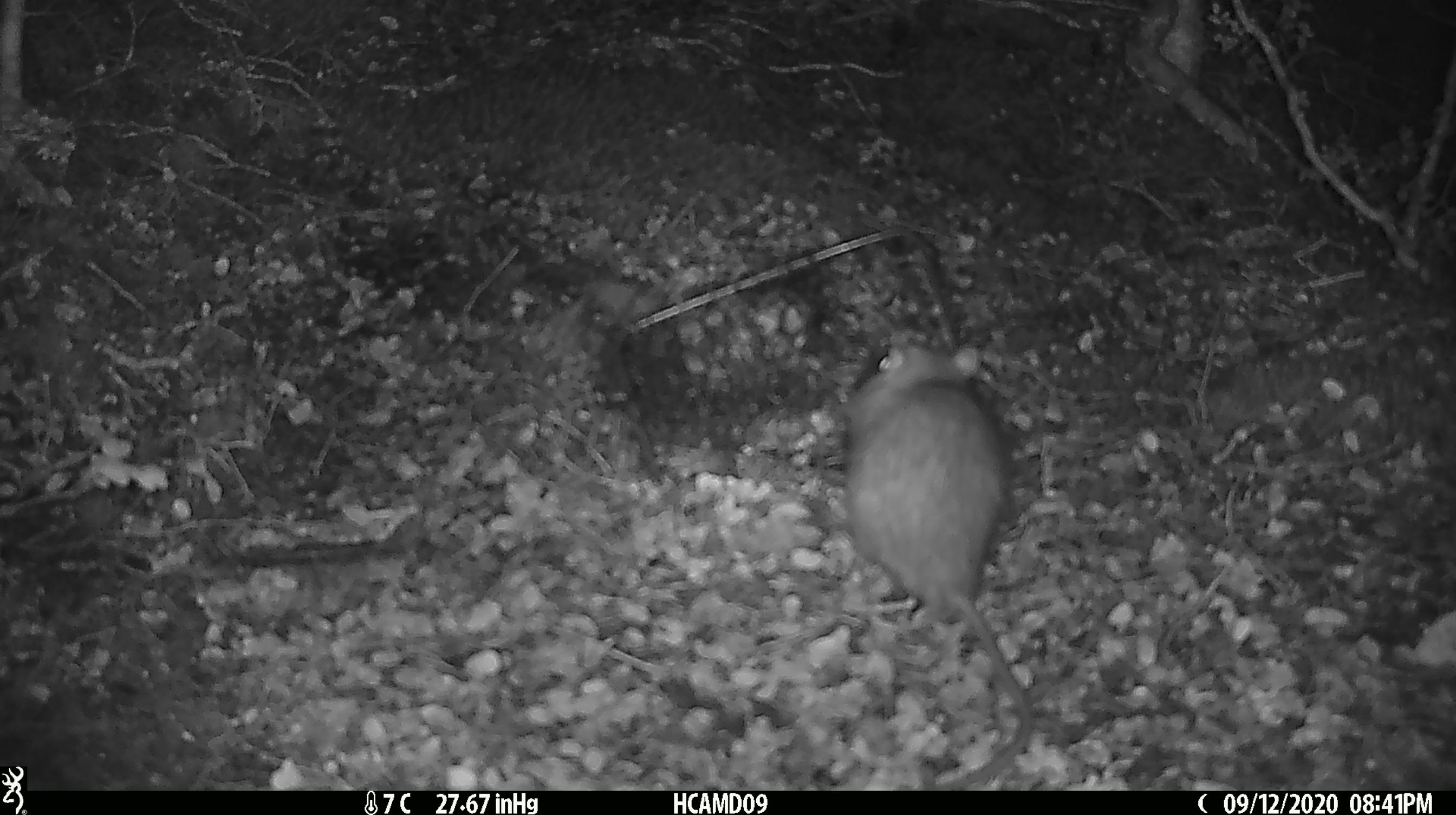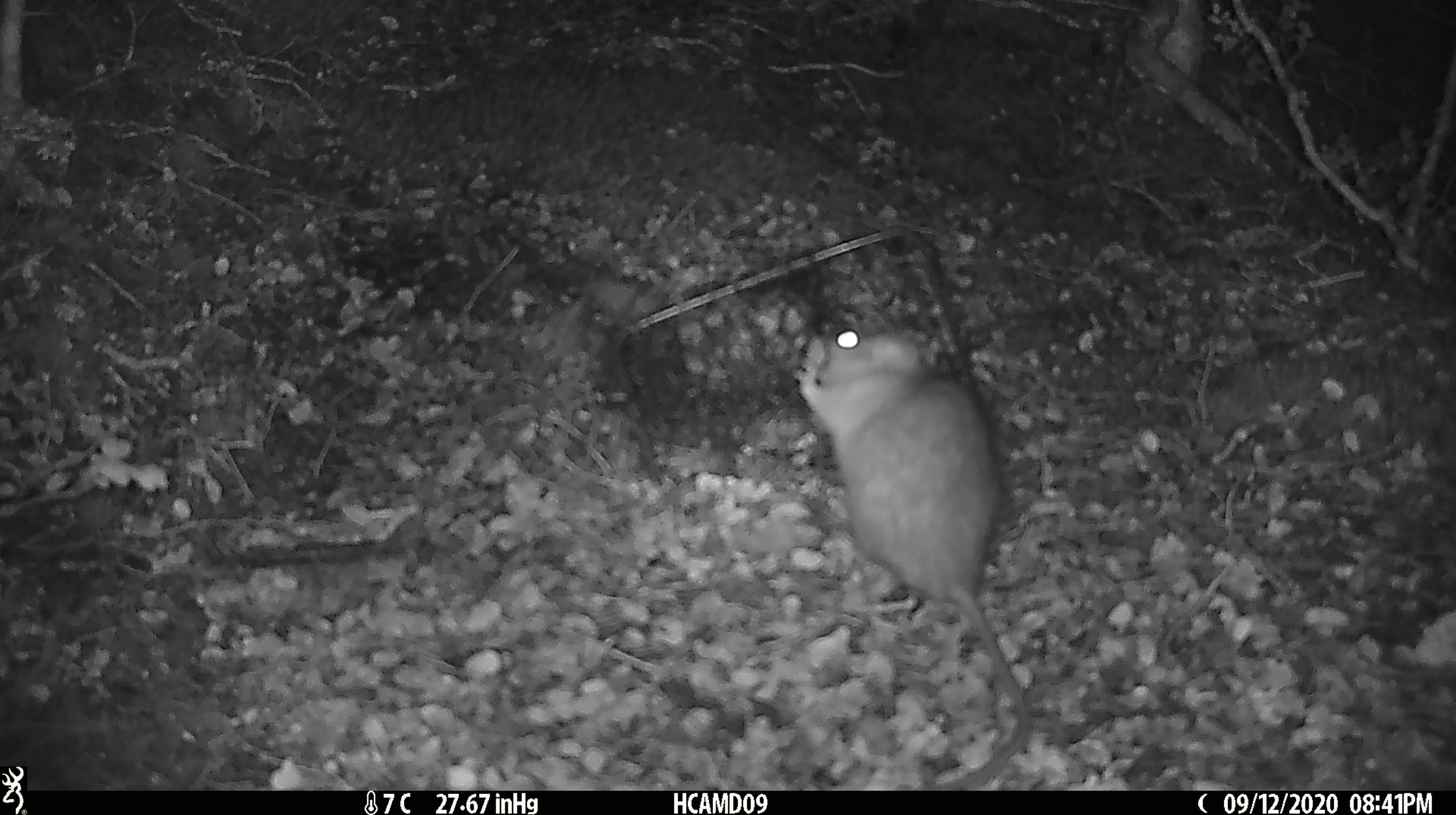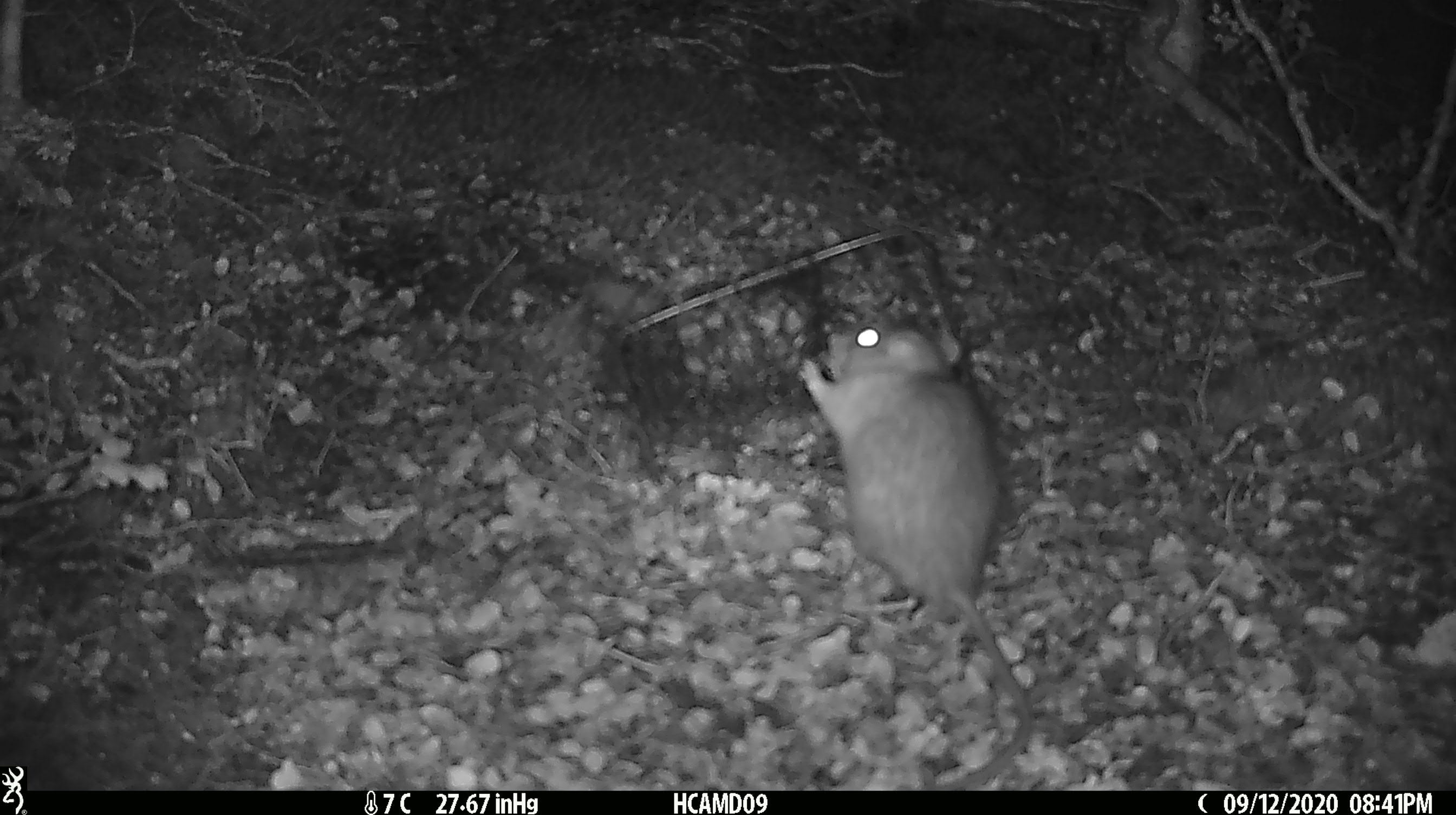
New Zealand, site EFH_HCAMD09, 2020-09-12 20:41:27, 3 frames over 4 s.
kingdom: Animalia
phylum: Chordata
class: Mammalia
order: Rodentia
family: Muridae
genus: Rattus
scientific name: Rattus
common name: rat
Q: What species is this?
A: Rat (Rattus).